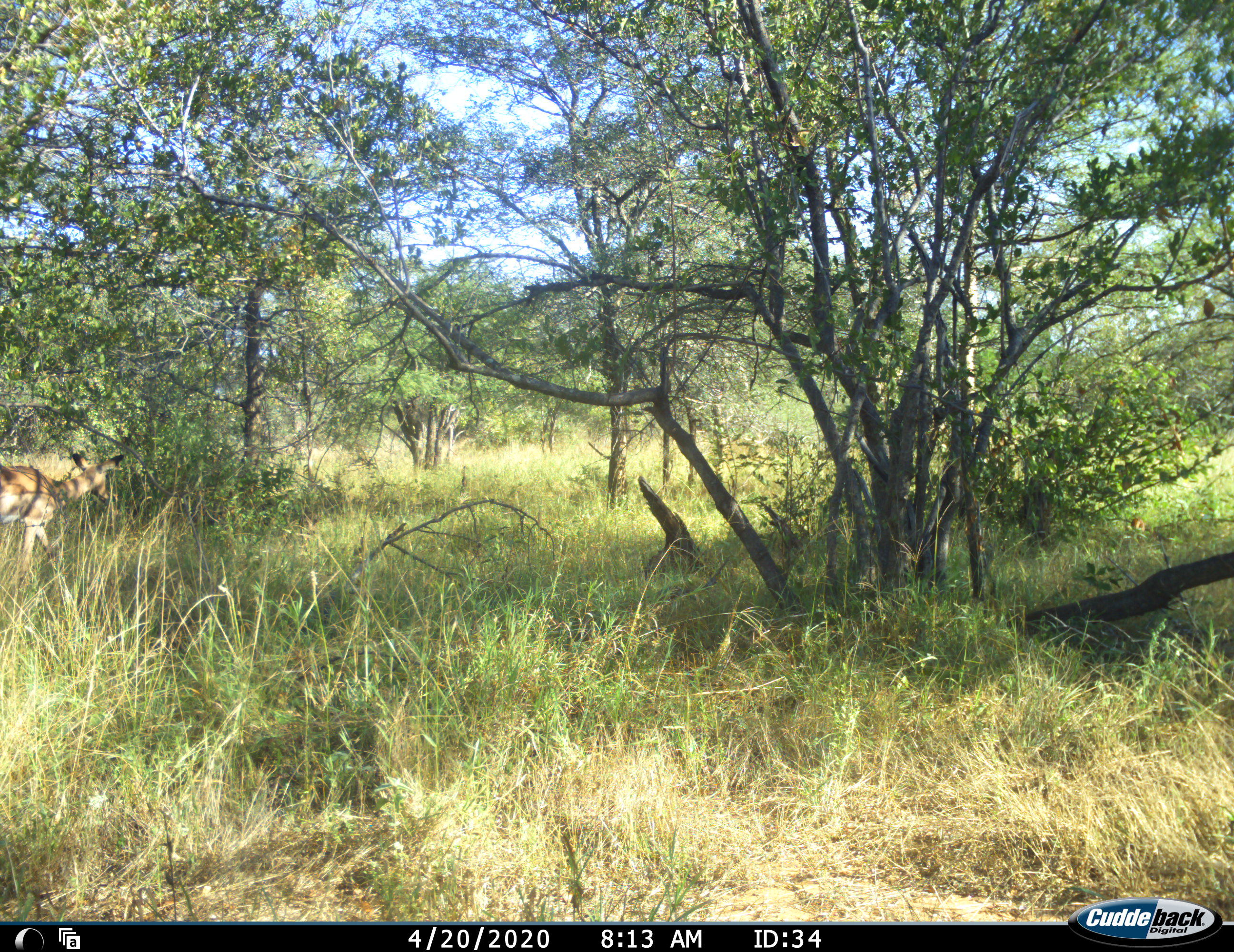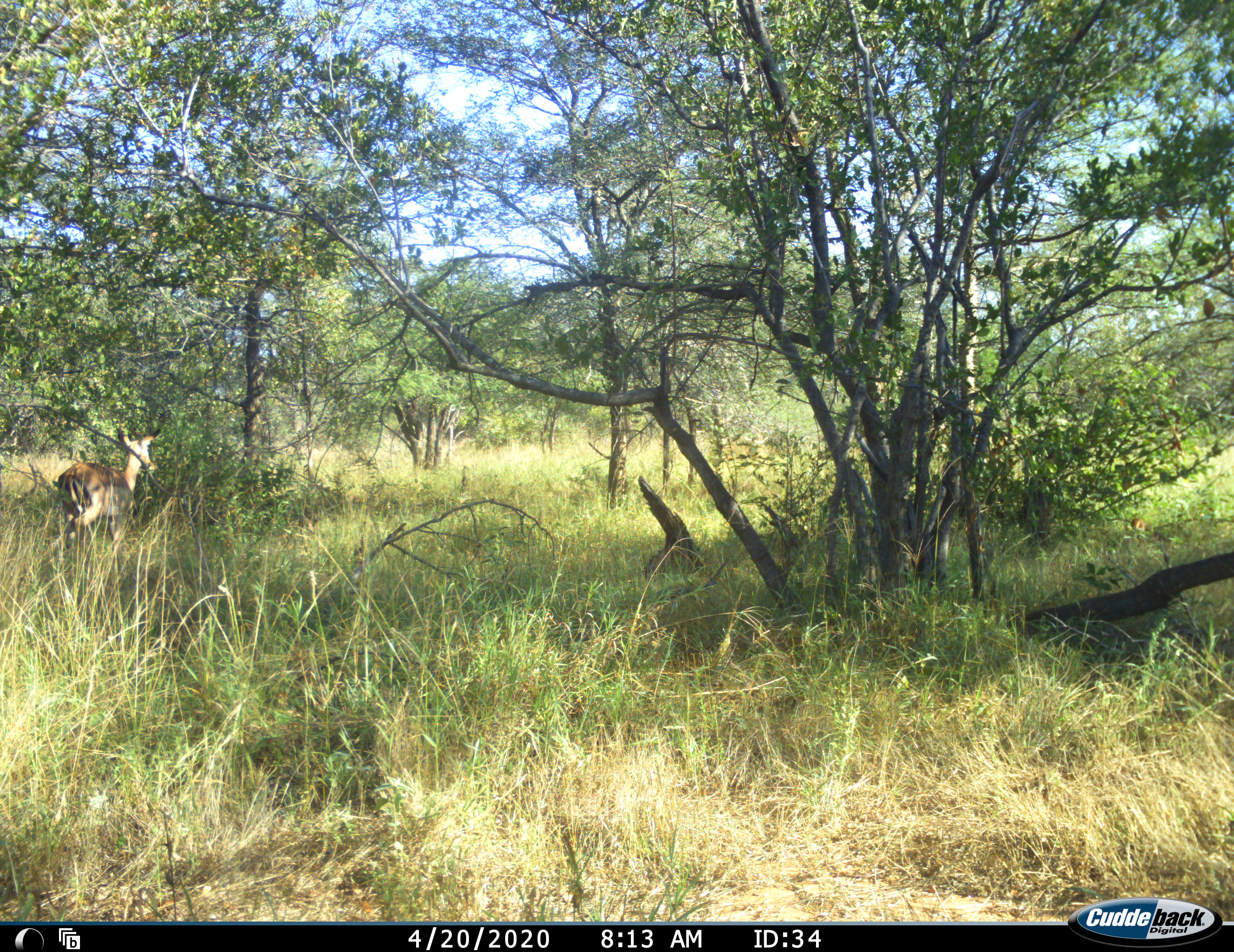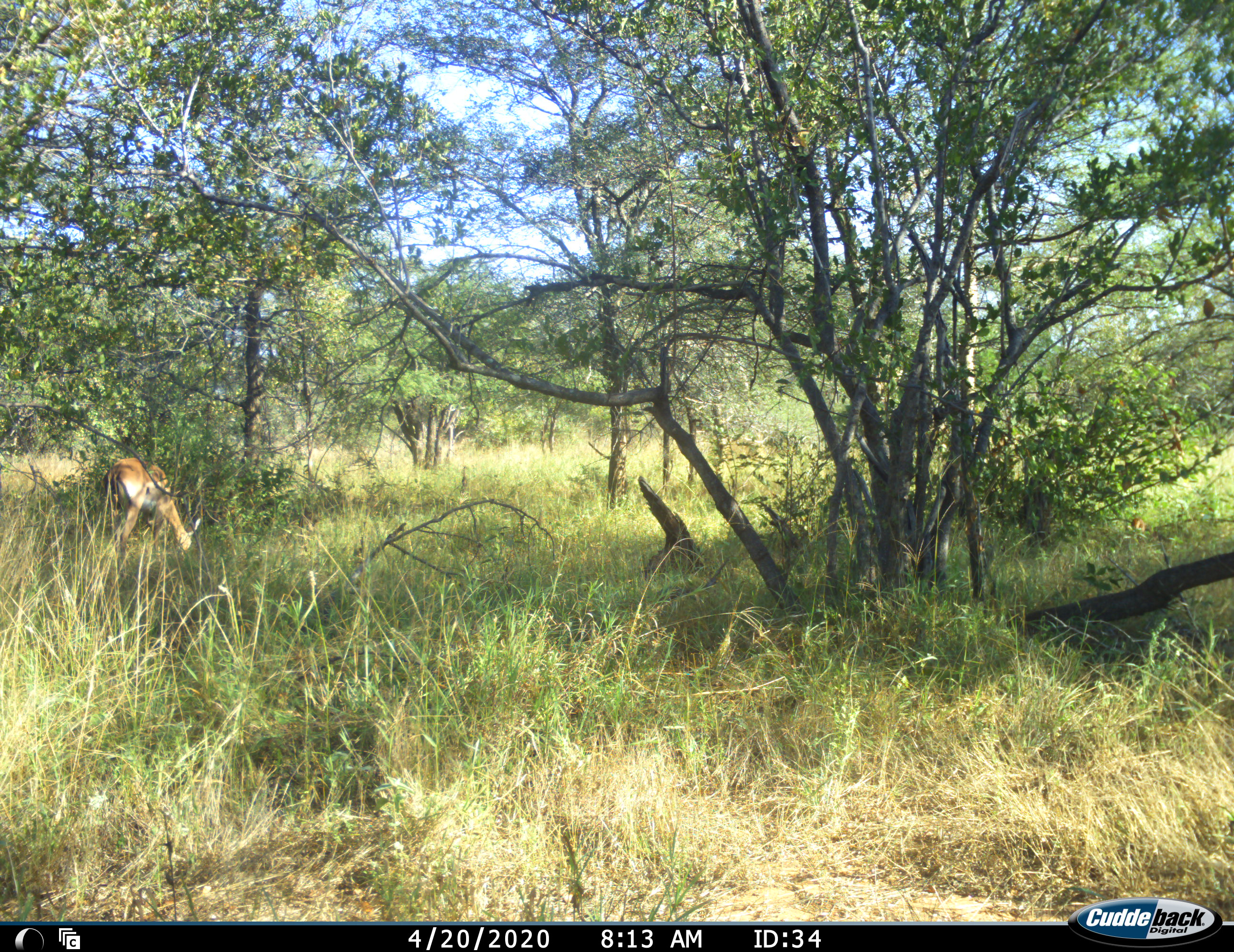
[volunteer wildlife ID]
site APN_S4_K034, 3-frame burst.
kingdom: Animalia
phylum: Chordata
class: Mammalia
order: Artiodactyla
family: Bovidae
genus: Aepyceros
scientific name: Aepyceros melampus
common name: impala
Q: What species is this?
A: Impala (Aepyceros melampus).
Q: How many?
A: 1.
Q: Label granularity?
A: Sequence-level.